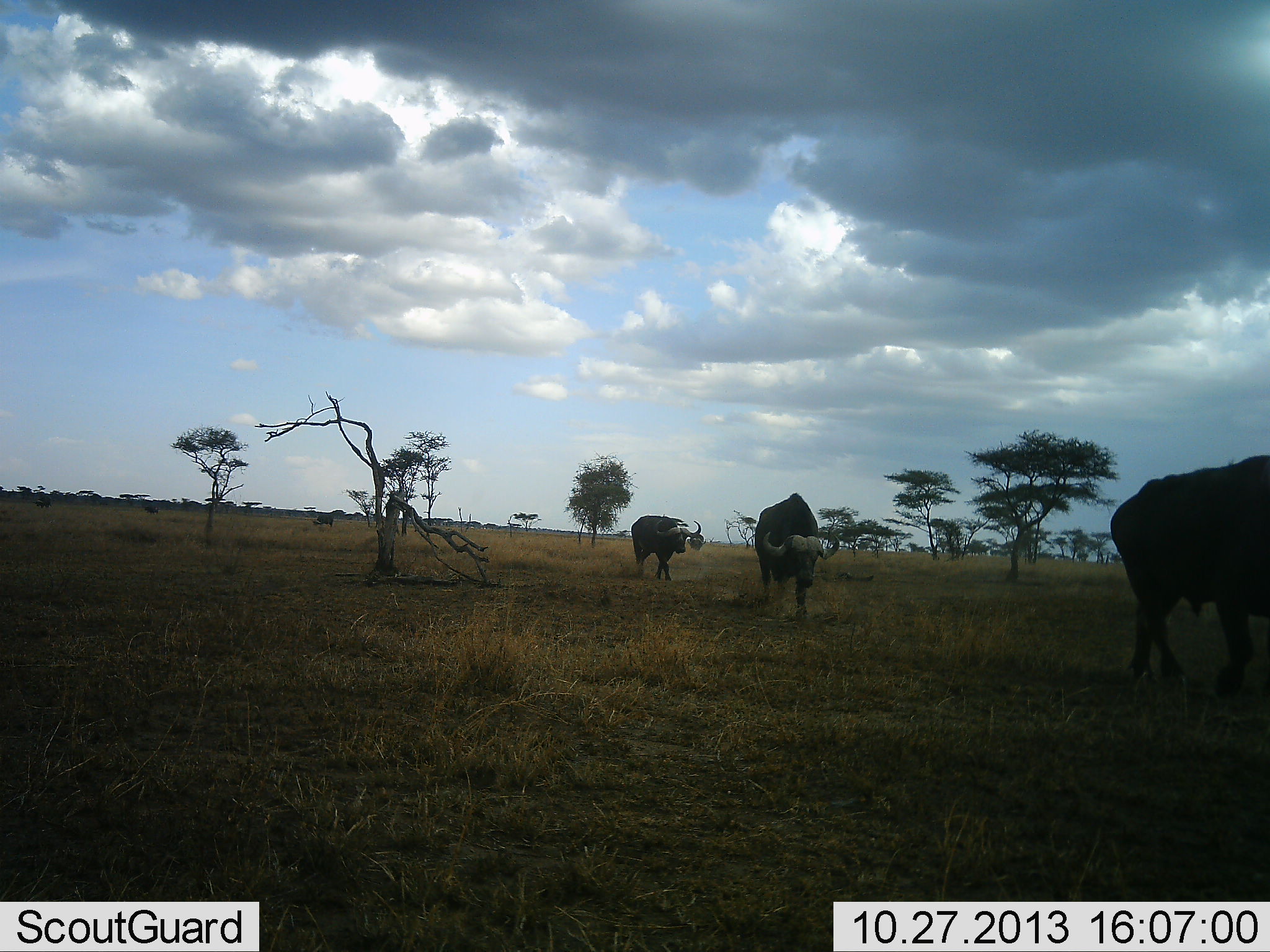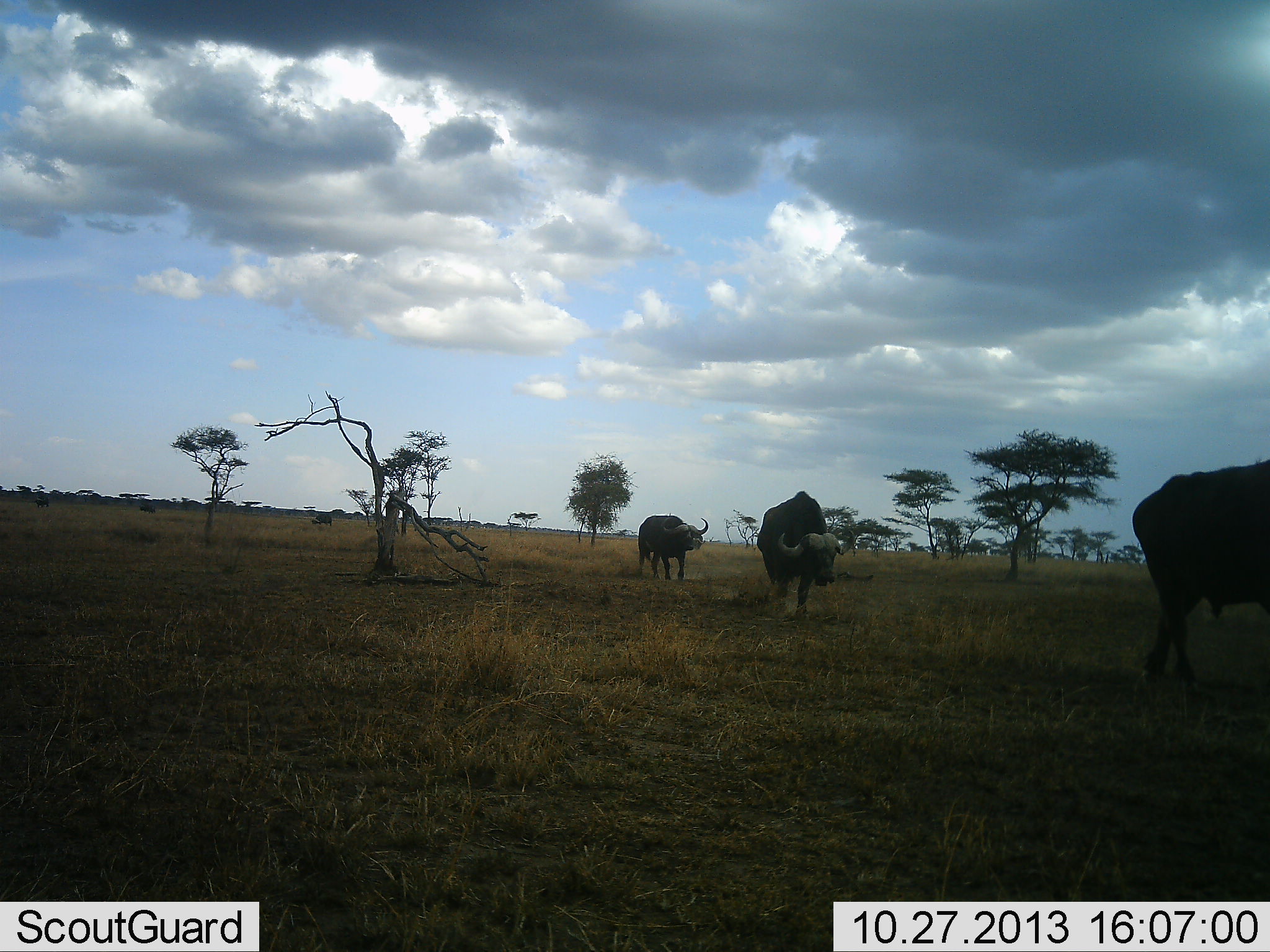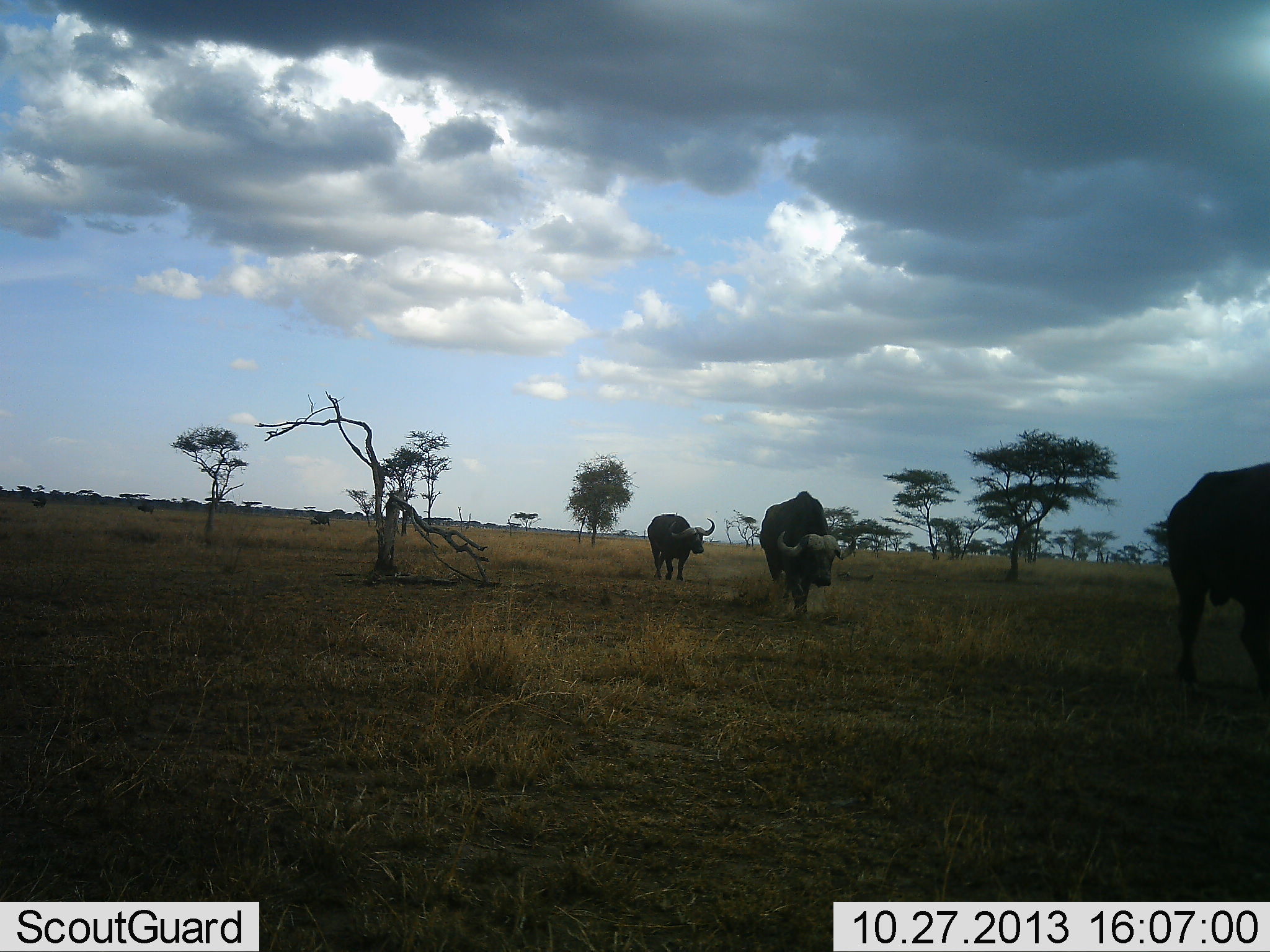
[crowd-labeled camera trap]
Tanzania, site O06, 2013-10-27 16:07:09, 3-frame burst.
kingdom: Animalia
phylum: Chordata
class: Mammalia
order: Artiodactyla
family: Bovidae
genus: Syncerus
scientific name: Syncerus caffer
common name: cape buffalo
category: buffalo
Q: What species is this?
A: Buffalo (cape buffalo) (Syncerus caffer).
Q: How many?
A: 3.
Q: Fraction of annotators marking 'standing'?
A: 5%.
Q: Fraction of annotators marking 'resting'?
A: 0%.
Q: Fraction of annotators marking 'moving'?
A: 100%.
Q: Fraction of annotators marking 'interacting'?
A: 0%.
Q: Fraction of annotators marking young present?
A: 0%.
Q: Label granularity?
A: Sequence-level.